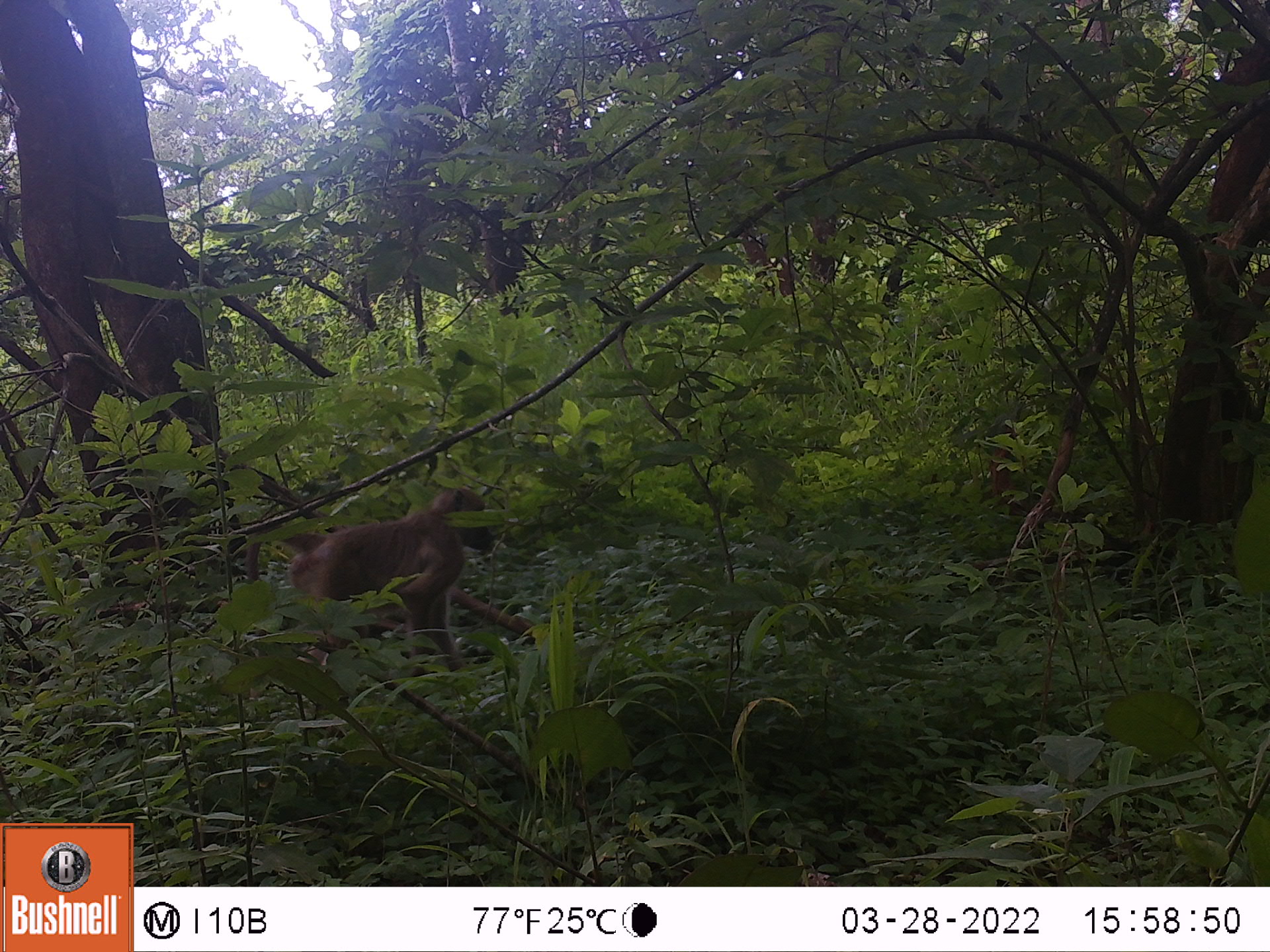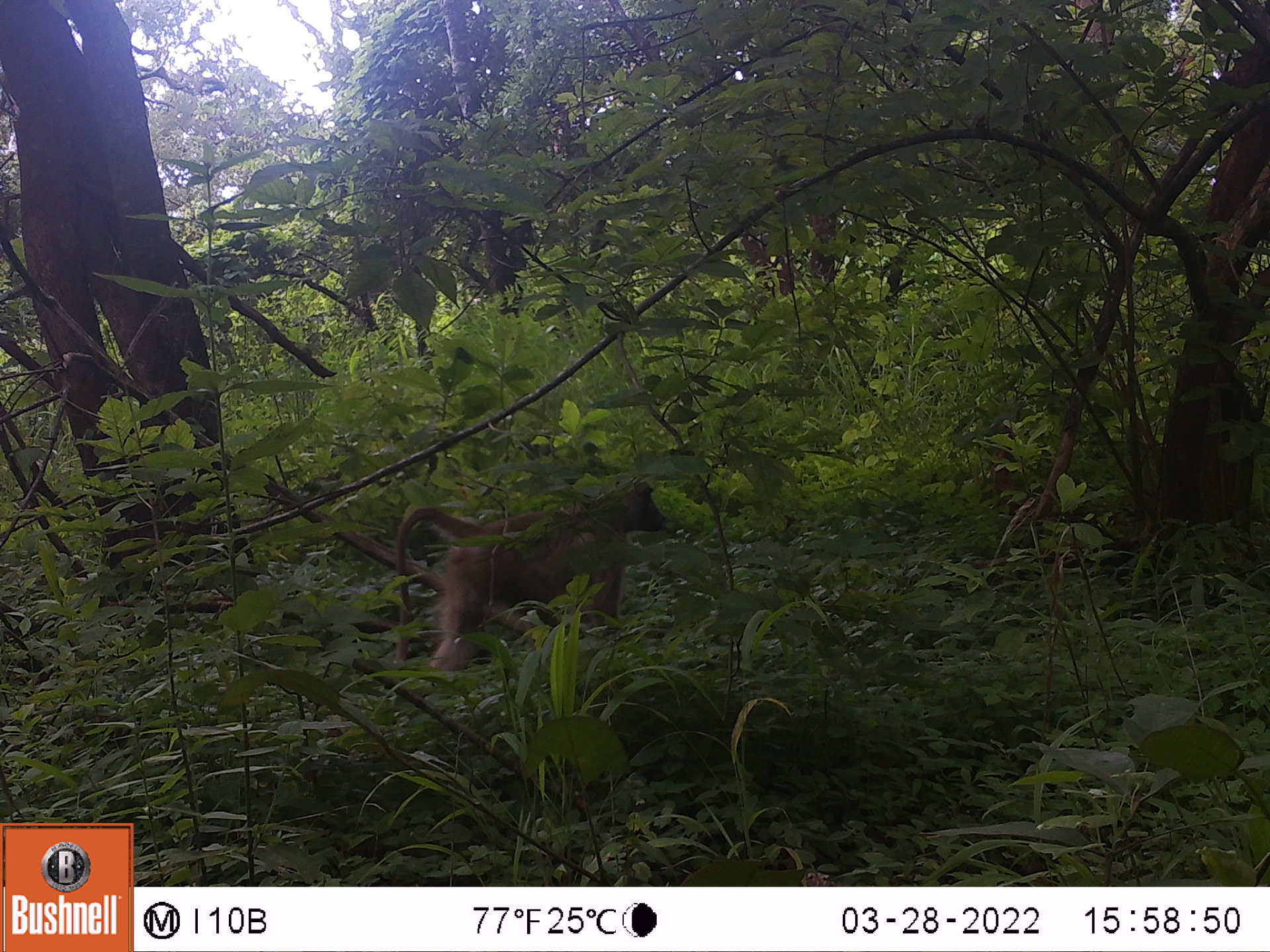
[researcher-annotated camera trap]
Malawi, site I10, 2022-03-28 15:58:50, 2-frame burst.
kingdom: Animalia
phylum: Chordata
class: Mammalia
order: Primates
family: Cercopithecidae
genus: Papio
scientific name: Papio cynocephalus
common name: yellow baboon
Yellow baboon (Papio cynocephalus), count 1.